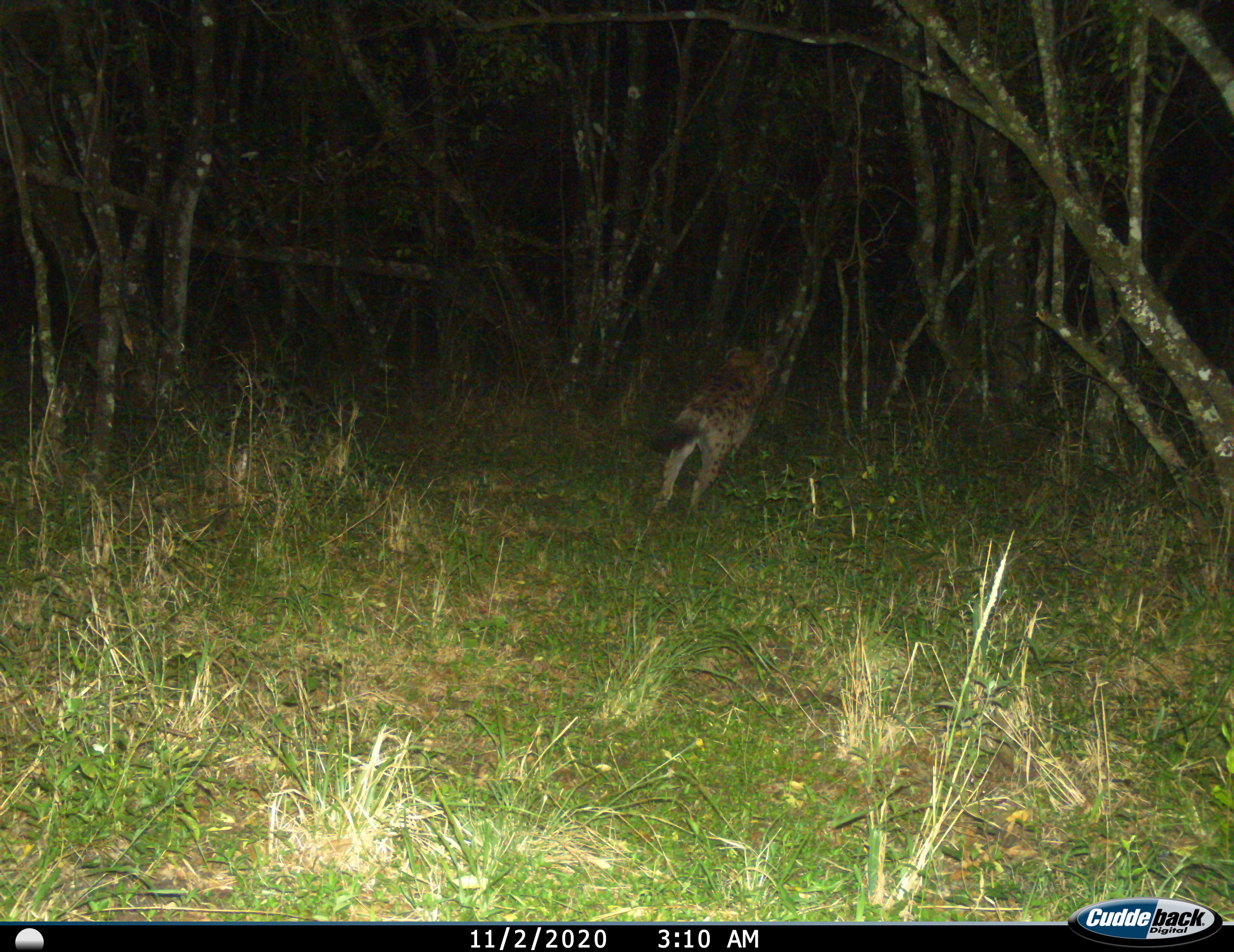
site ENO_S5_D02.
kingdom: Animalia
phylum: Chordata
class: Mammalia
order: Carnivora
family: Hyaenidae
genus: Crocuta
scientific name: Crocuta crocuta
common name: spotted hyena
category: hyenaspotted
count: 1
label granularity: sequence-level